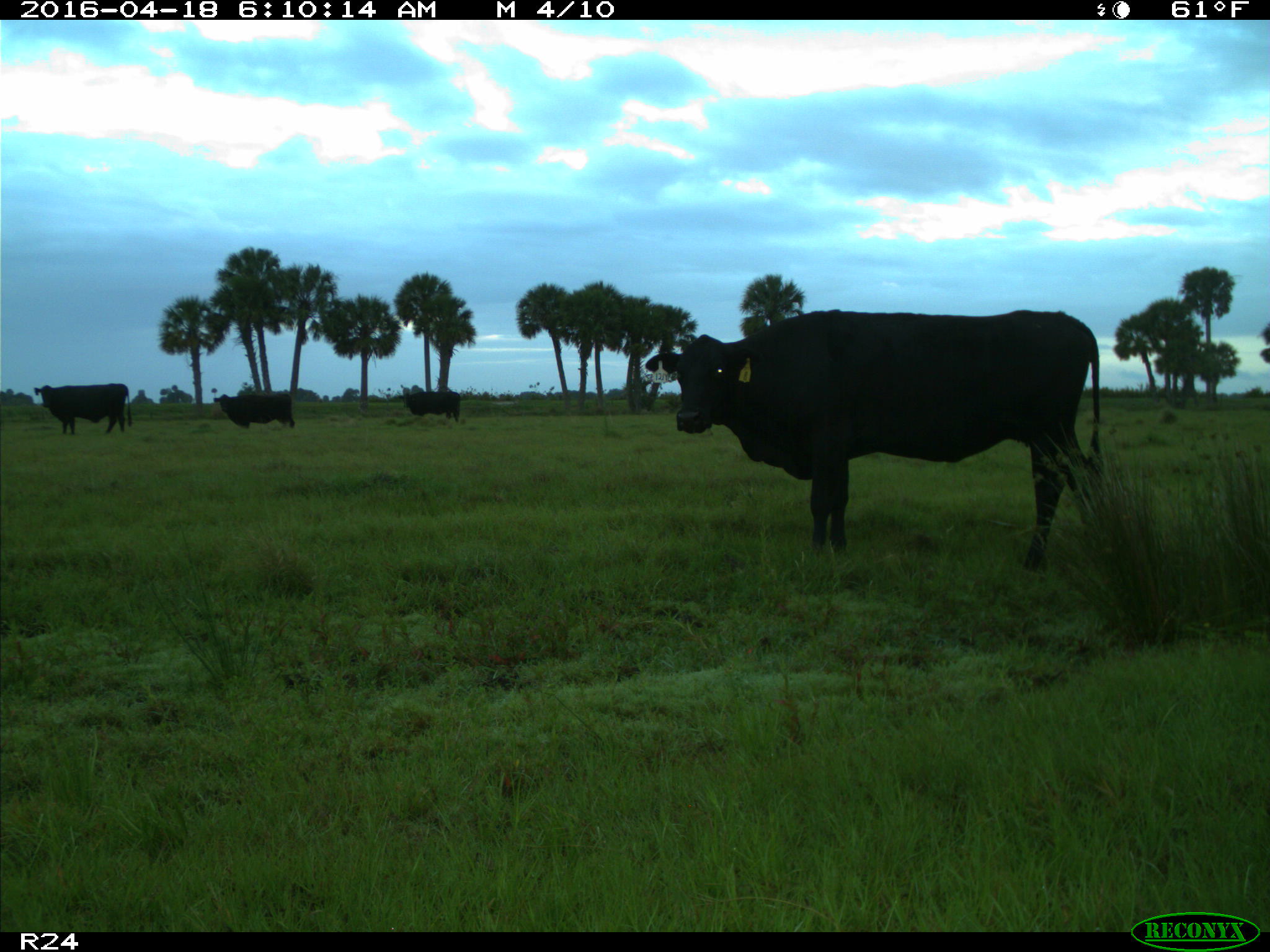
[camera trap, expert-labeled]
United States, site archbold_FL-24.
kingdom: Animalia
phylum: Chordata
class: Mammalia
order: Artiodactyla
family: Bovidae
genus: Bos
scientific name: Bos taurus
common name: domestic cow